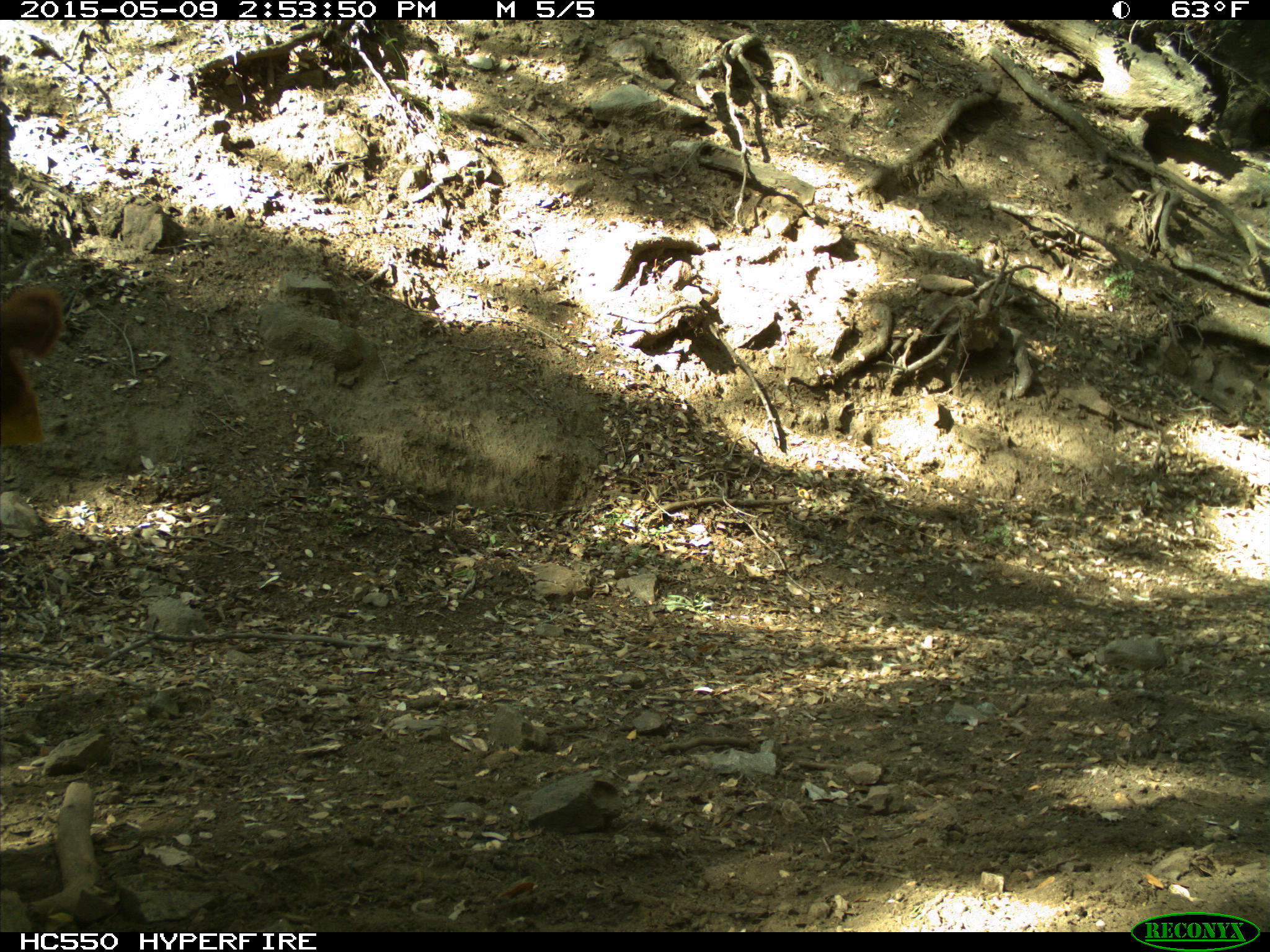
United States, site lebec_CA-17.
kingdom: Animalia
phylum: Chordata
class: Mammalia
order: Artiodactyla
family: Bovidae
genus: Bos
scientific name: Bos taurus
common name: domestic cow